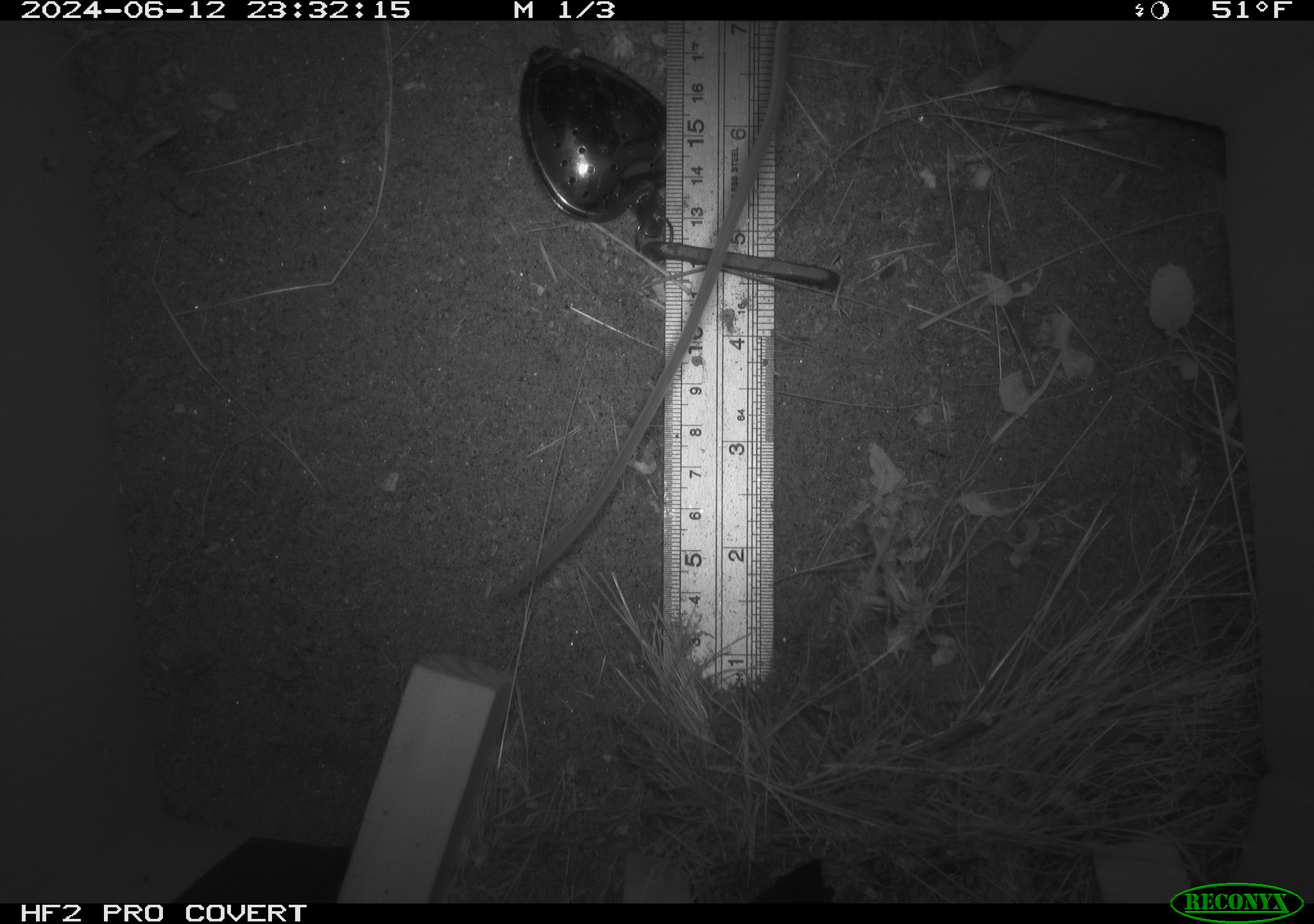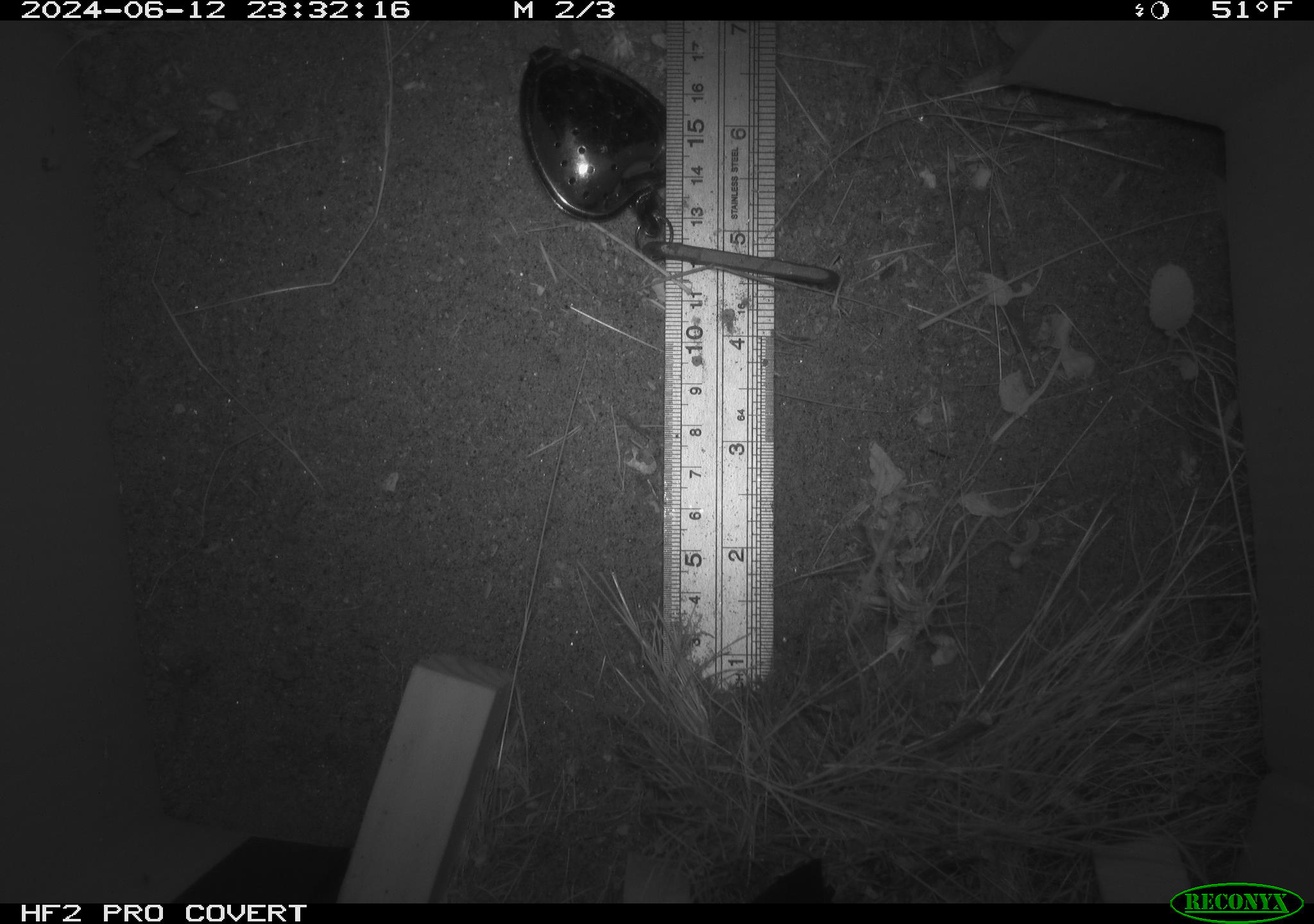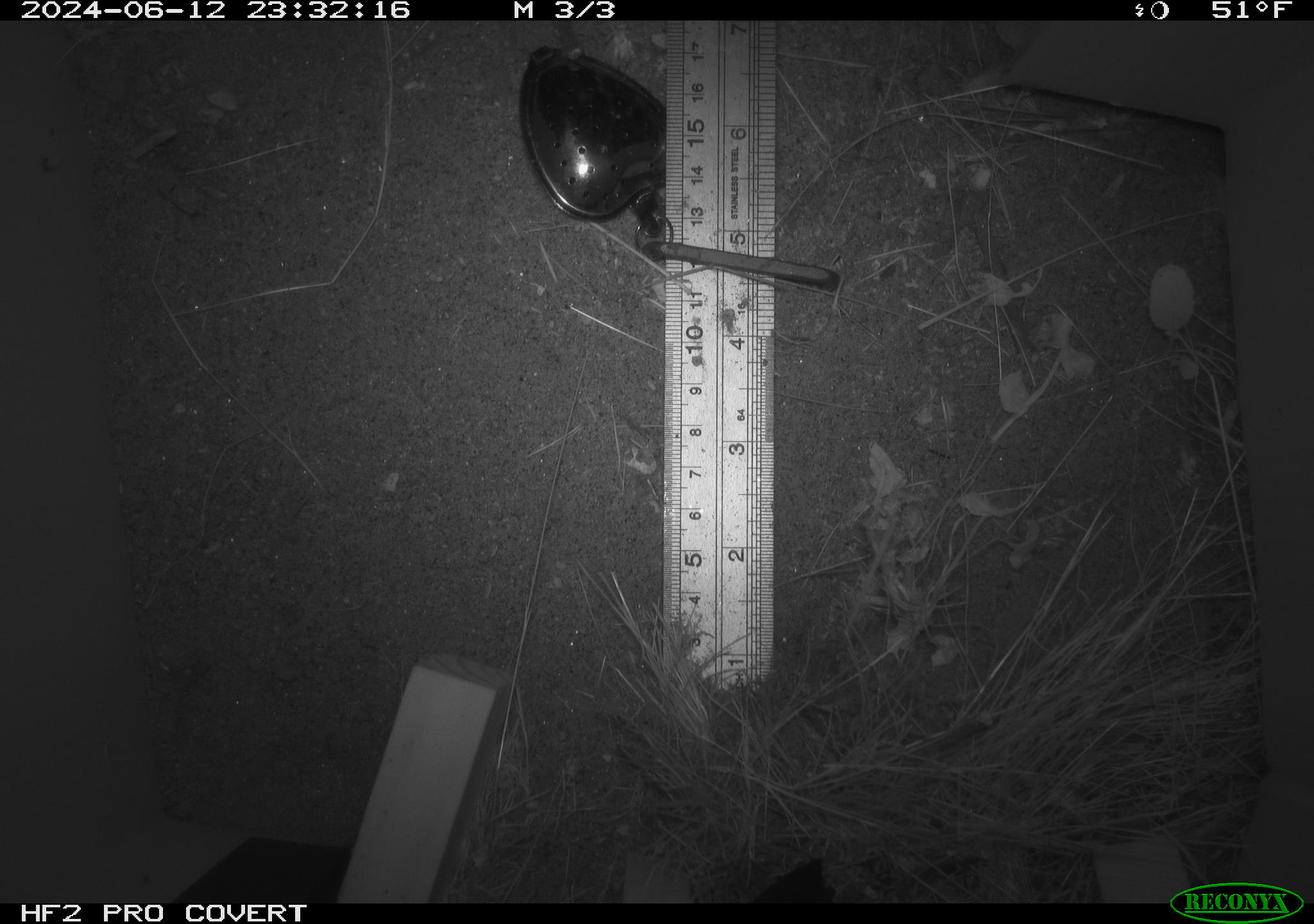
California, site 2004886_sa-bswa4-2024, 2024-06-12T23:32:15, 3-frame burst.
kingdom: Animalia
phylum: Chordata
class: Mammalia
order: Rodentia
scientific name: Rodentia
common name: rodent